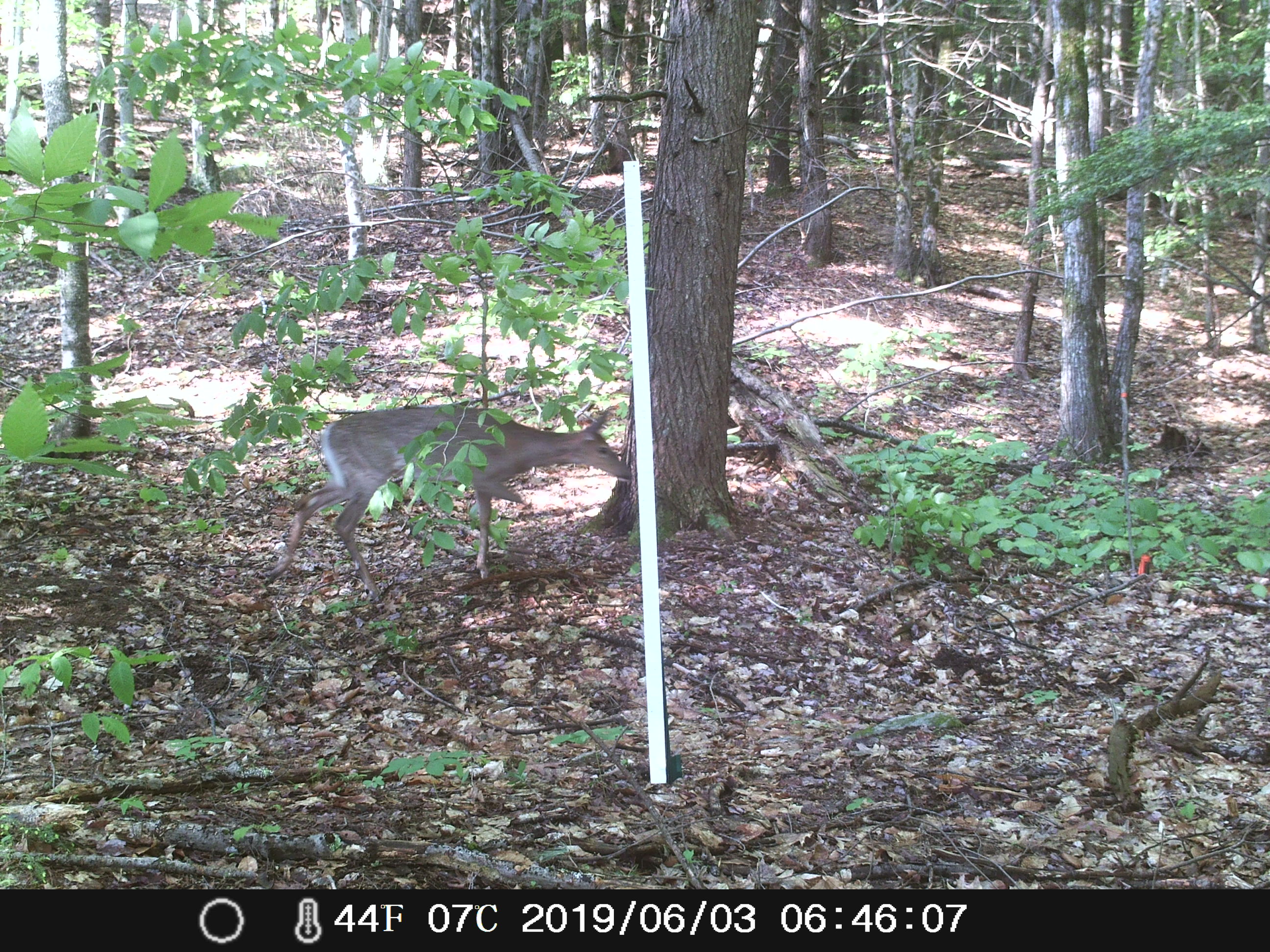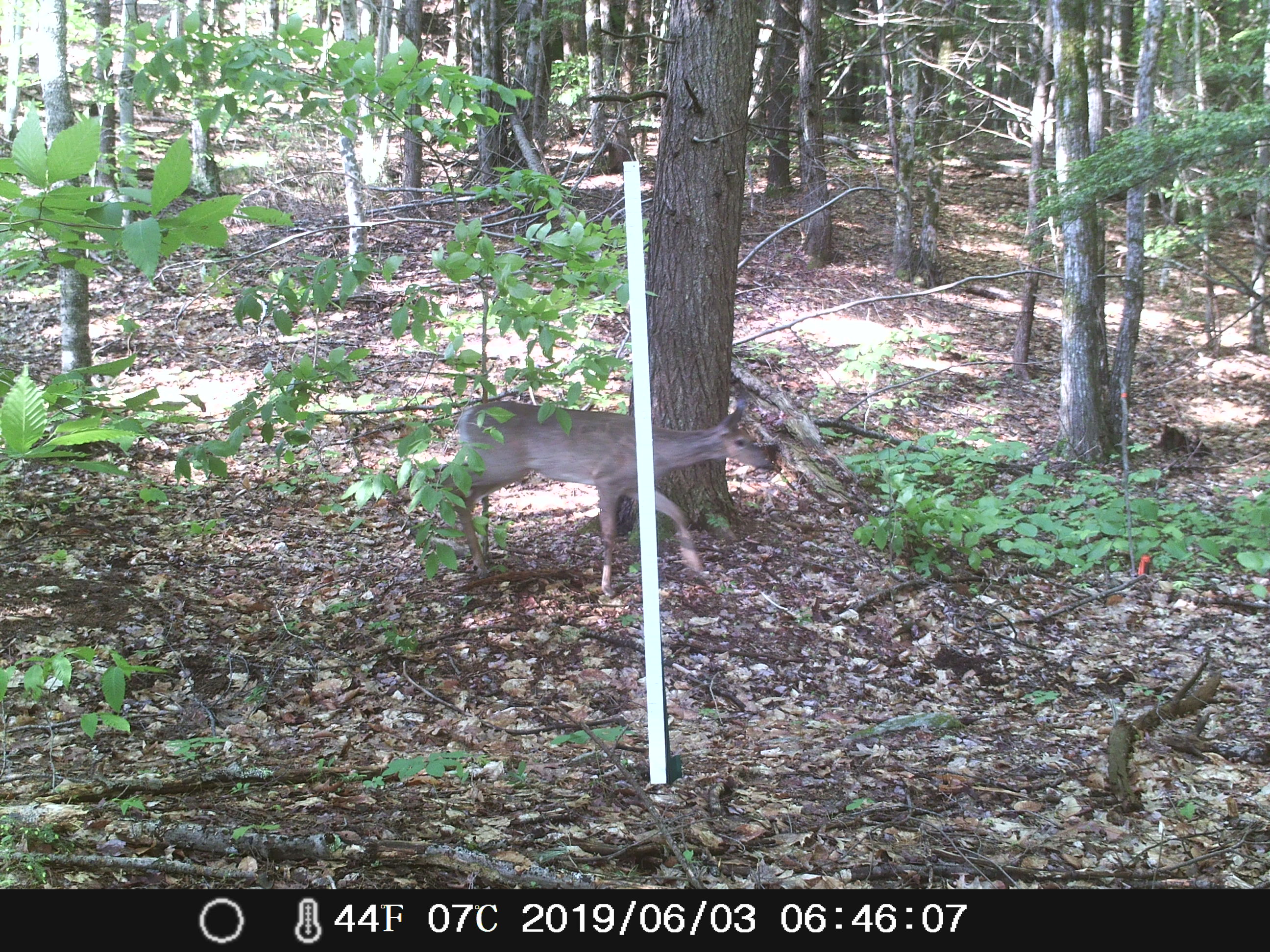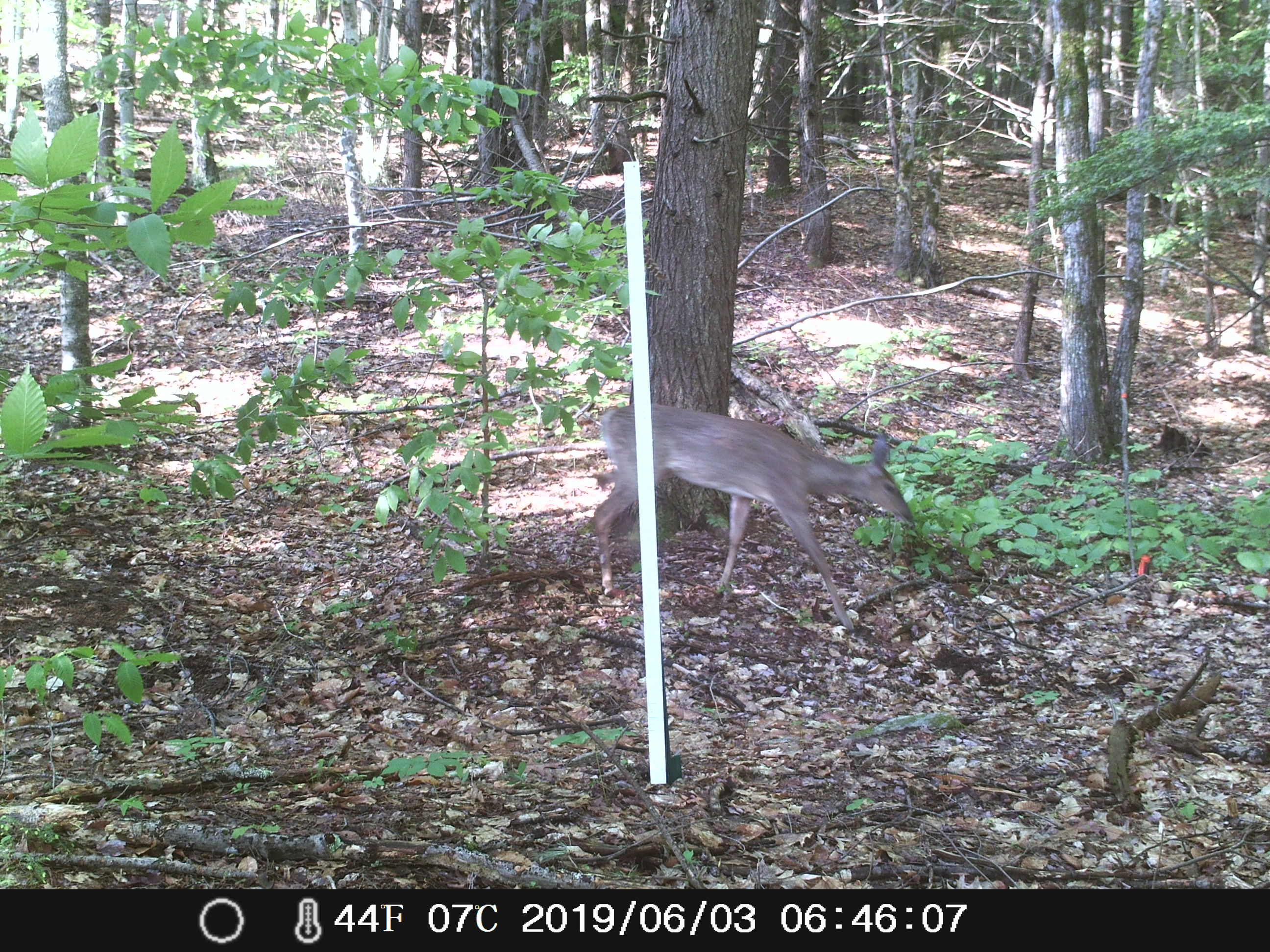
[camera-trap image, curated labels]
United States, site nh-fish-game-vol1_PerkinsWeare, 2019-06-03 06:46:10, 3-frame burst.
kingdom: Animalia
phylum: Chordata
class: Mammalia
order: Artiodactyla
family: Cervidae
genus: Odocoileus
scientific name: Odocoileus virginianus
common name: white-tailed deer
White-tailed deer (Odocoileus virginianus).